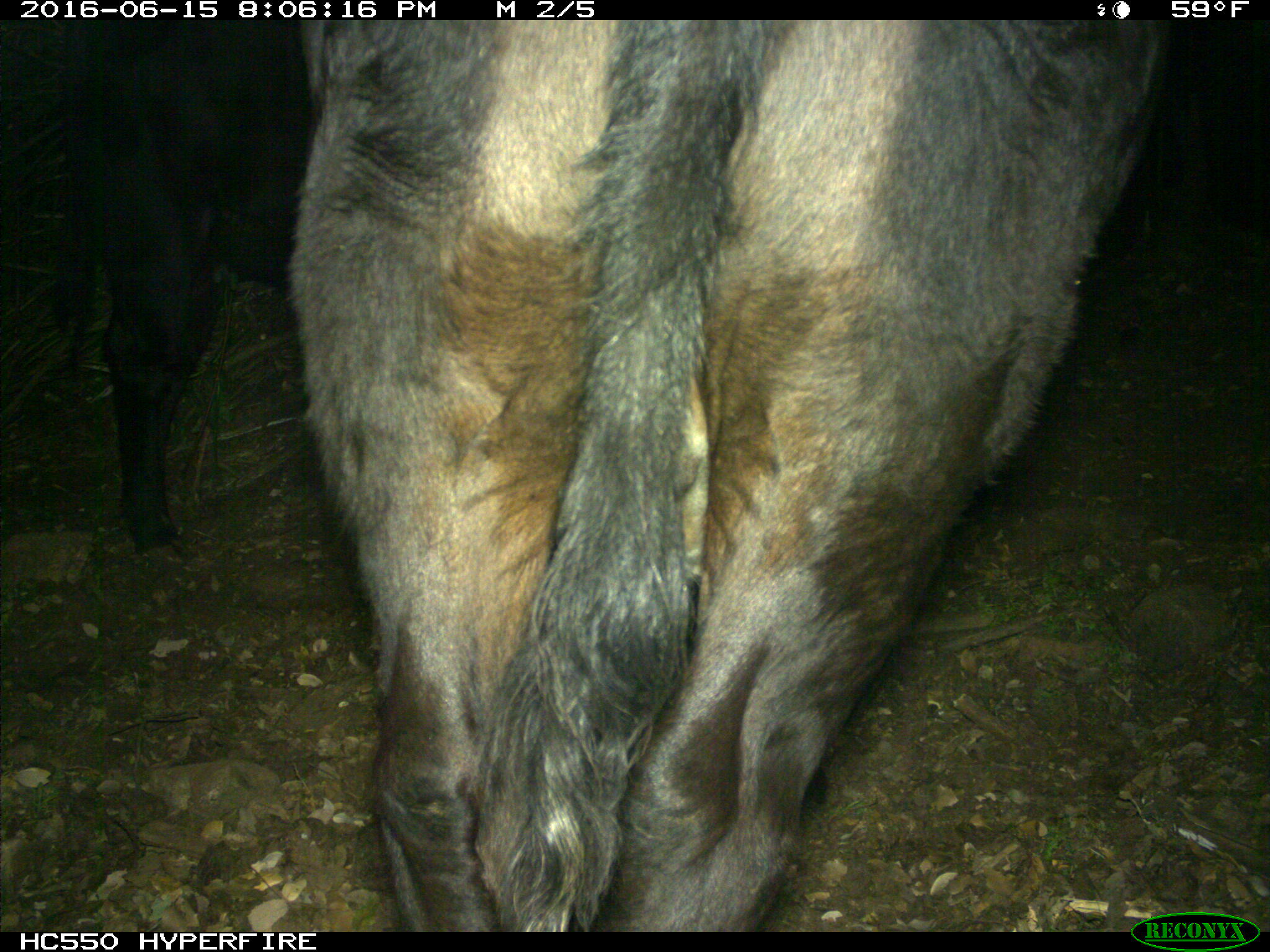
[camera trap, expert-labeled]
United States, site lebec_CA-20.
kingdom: Animalia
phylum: Chordata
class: Mammalia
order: Artiodactyla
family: Bovidae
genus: Bos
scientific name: Bos taurus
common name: domestic cow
Bos taurus (domestic cow).